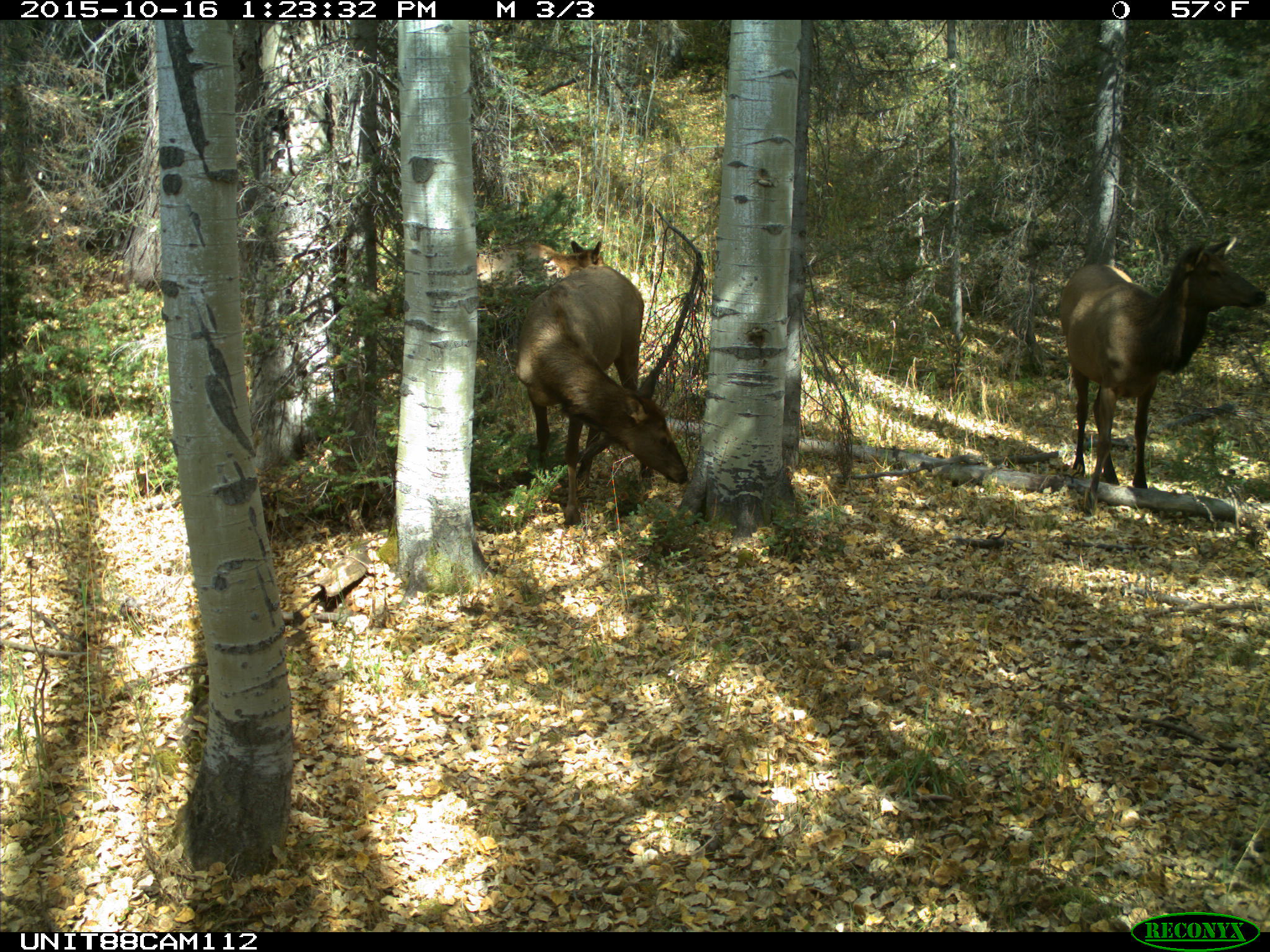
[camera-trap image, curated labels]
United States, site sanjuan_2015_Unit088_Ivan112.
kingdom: Animalia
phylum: Chordata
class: Mammalia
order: Artiodactyla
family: Cervidae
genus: Cervus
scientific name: Cervus elaphus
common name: red deer